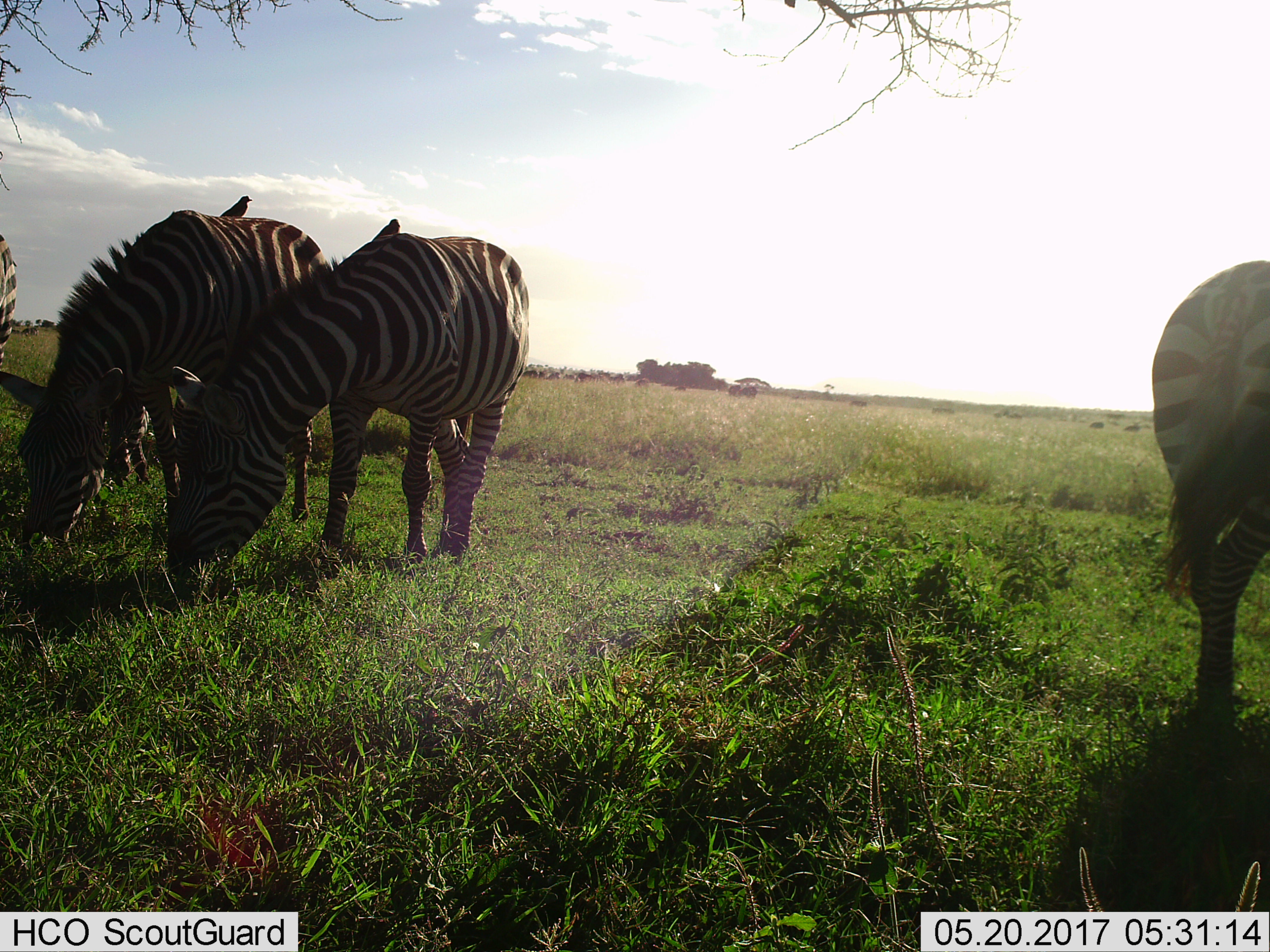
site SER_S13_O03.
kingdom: Animalia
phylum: Chordata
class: Mammalia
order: Perissodactyla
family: Equidae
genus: Equus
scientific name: Equus quagga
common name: plains zebra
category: zebraplains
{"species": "zebraplains (plains zebra) (Equus quagga)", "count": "4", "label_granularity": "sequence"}